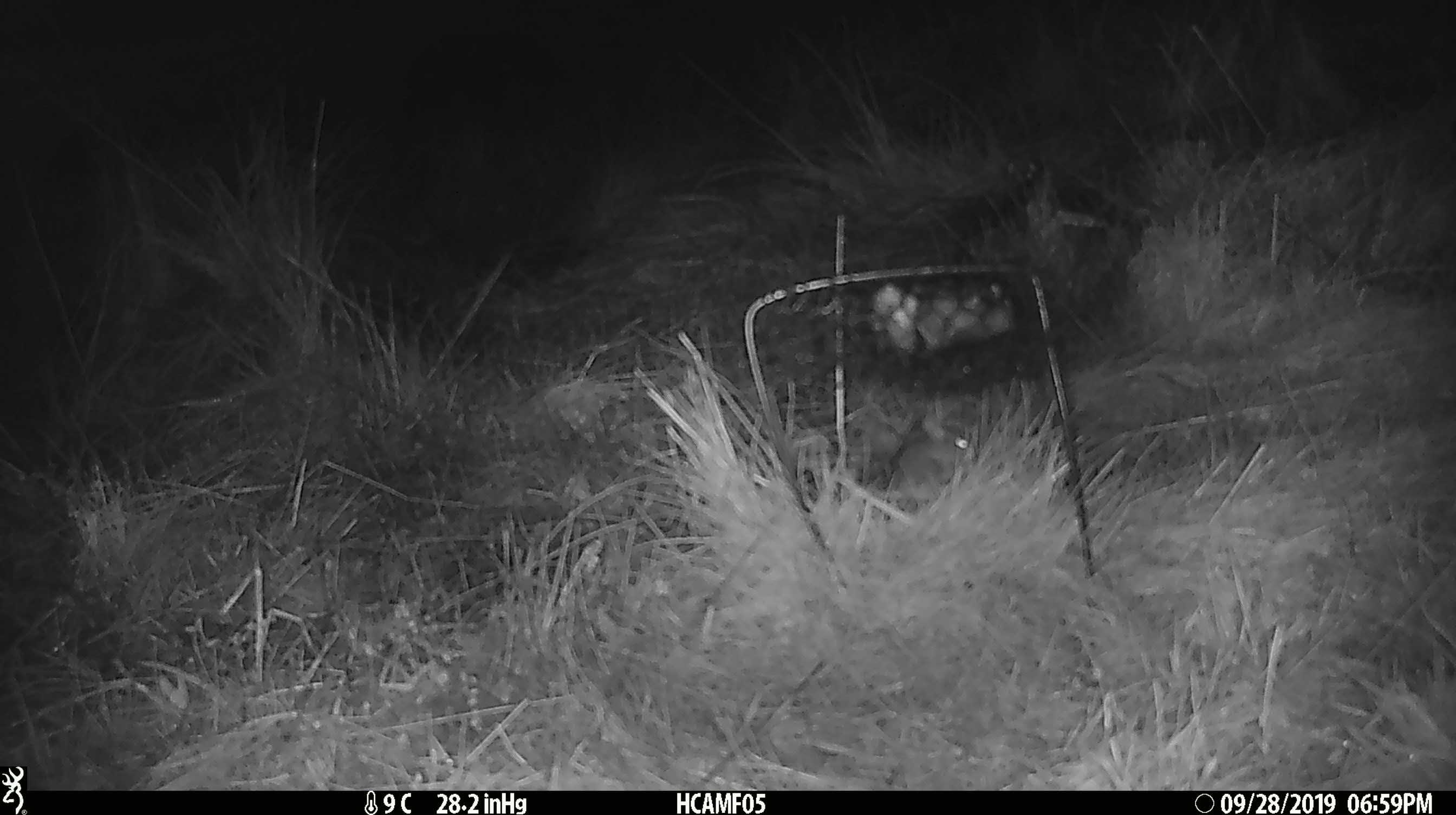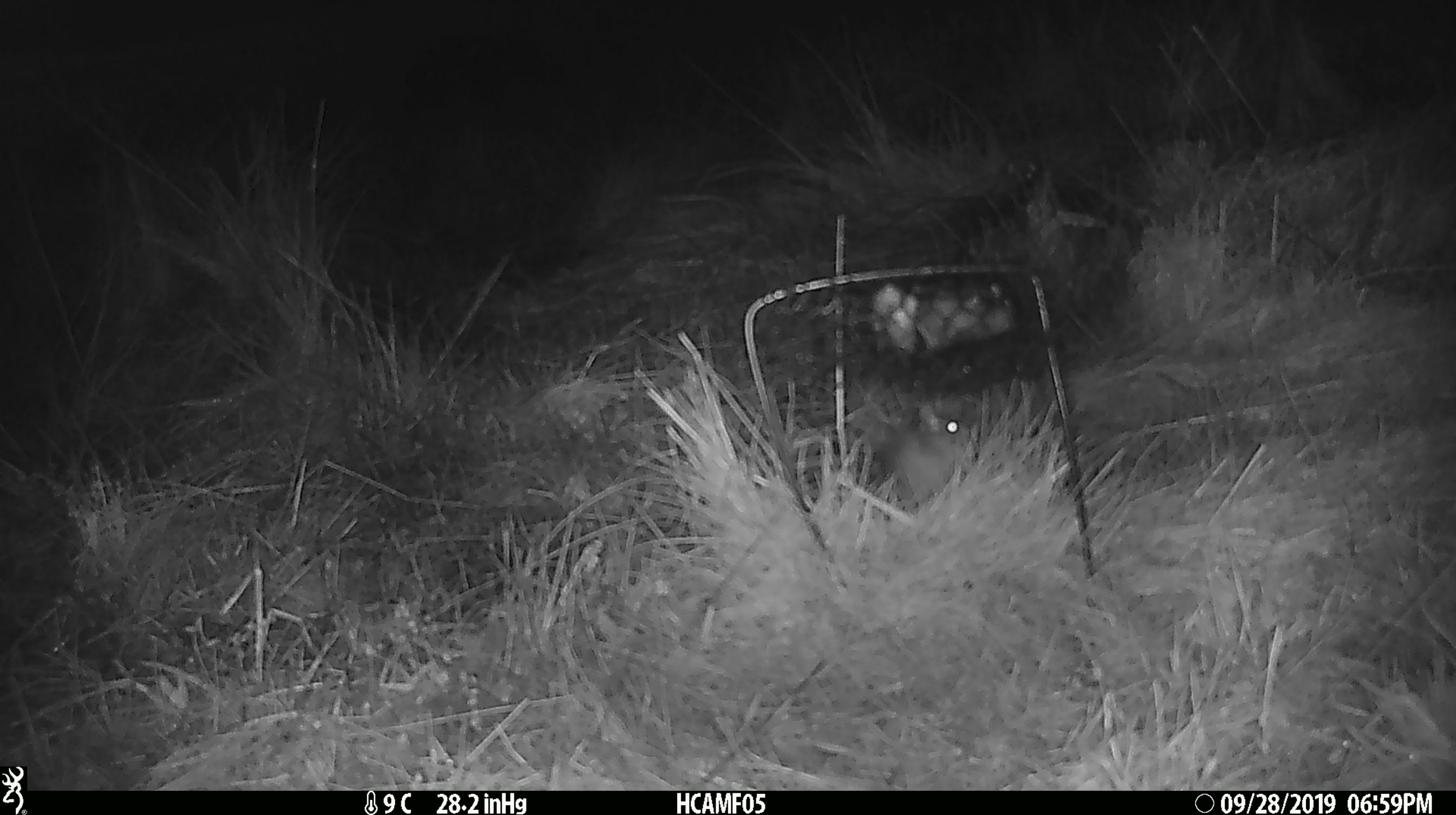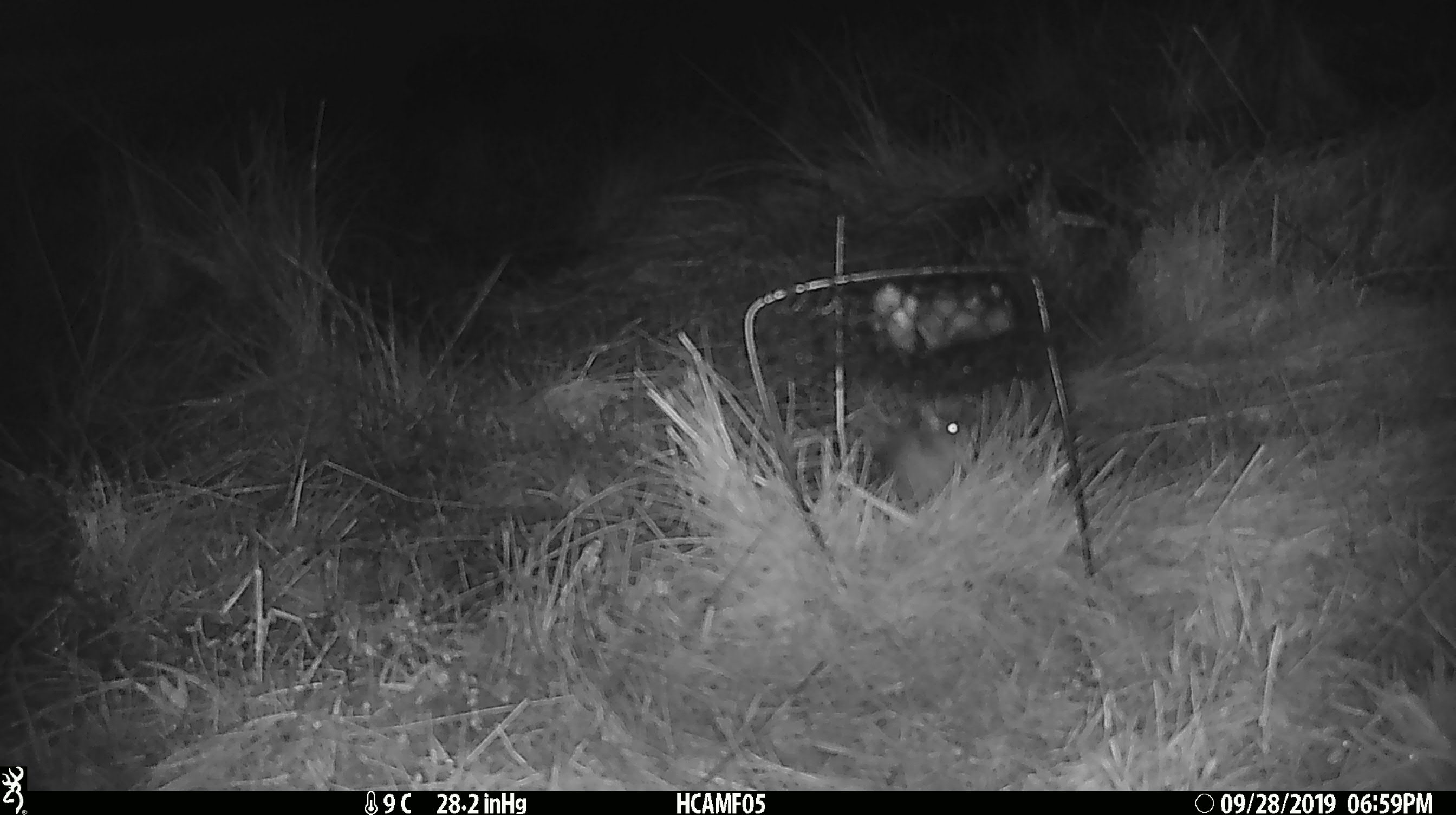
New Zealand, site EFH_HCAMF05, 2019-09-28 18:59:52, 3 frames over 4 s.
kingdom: Animalia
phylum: Chordata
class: Mammalia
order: Rodentia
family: Muridae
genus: Mus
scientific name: Mus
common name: mouse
Mouse (Mus).